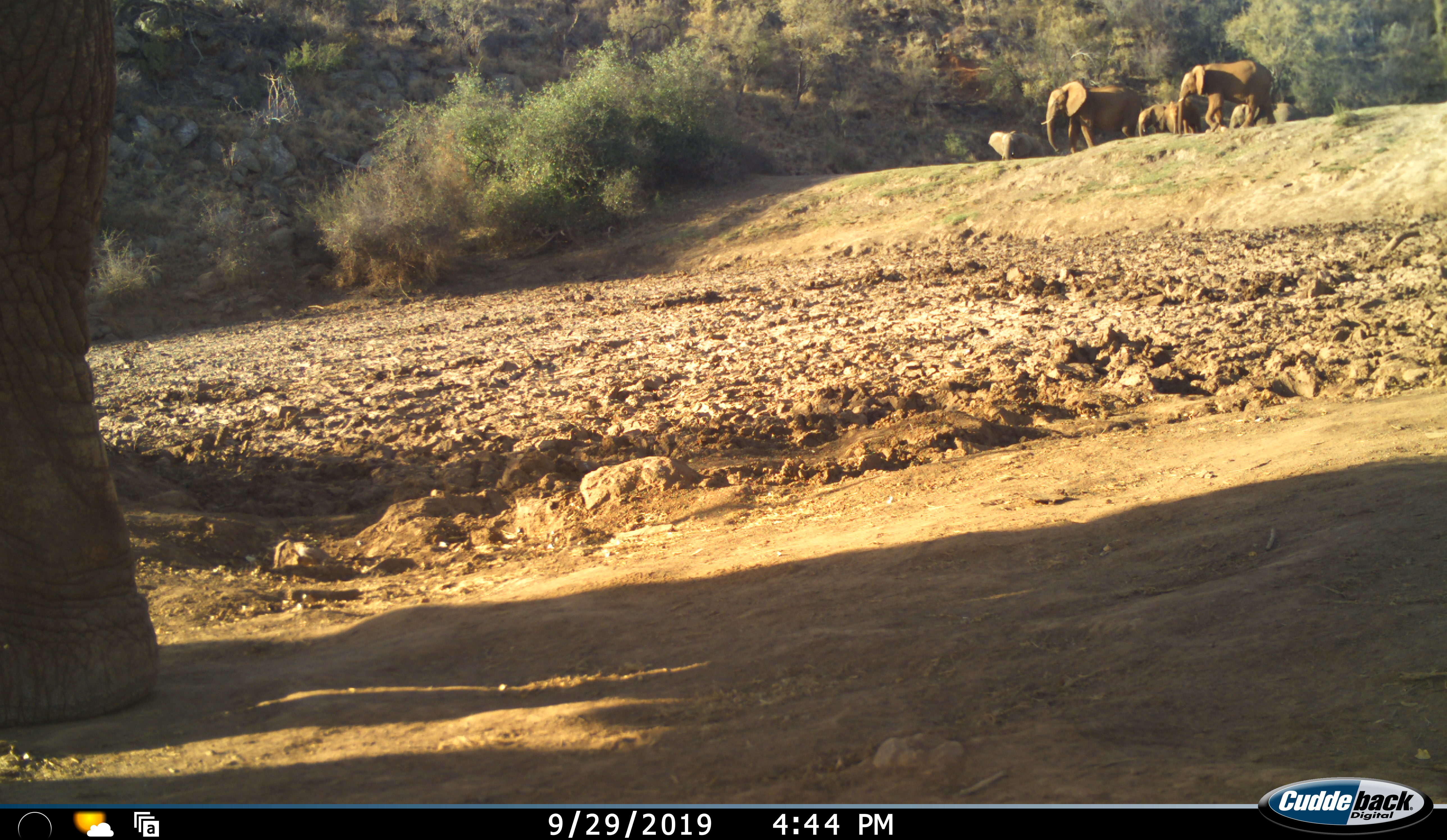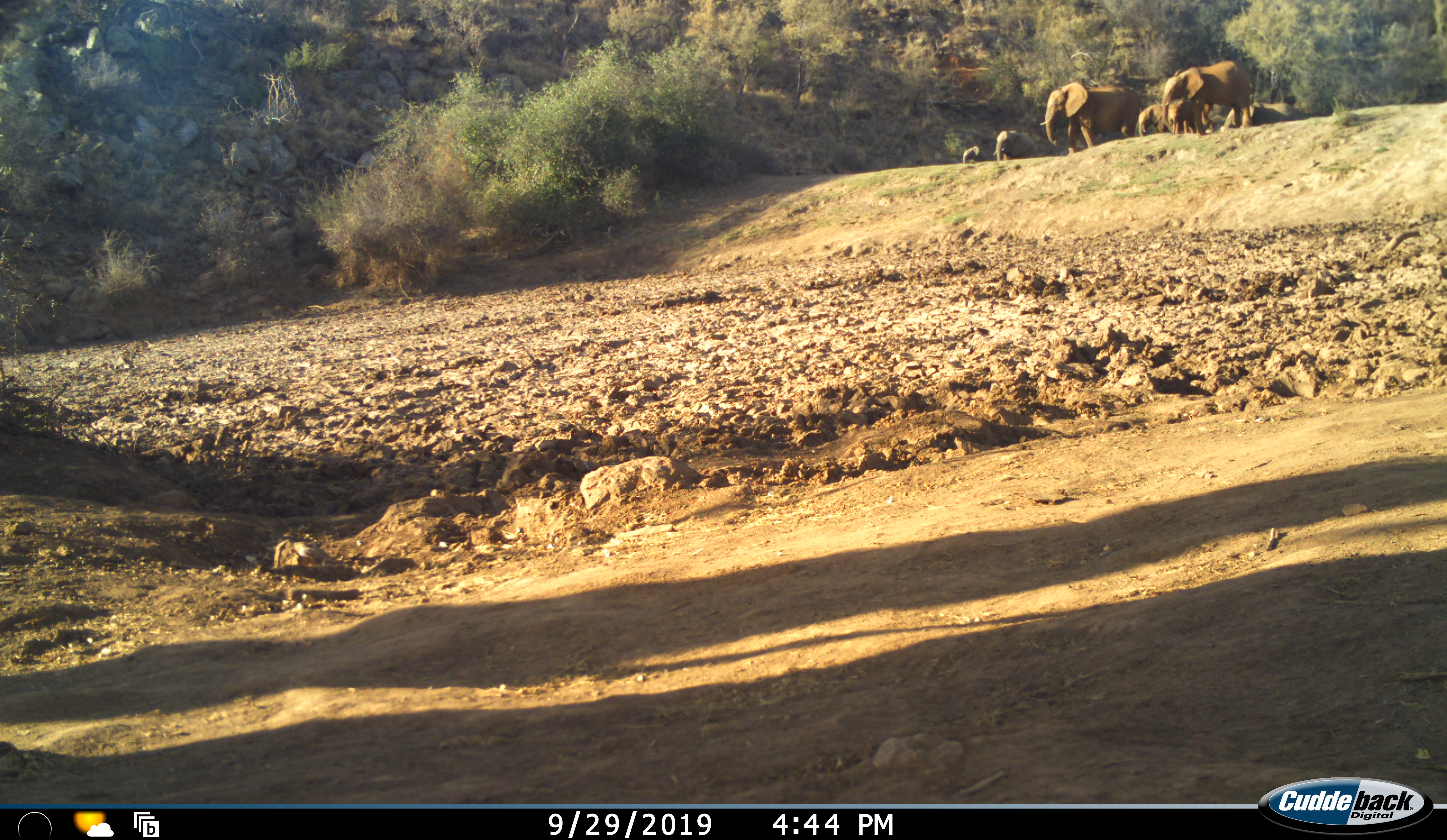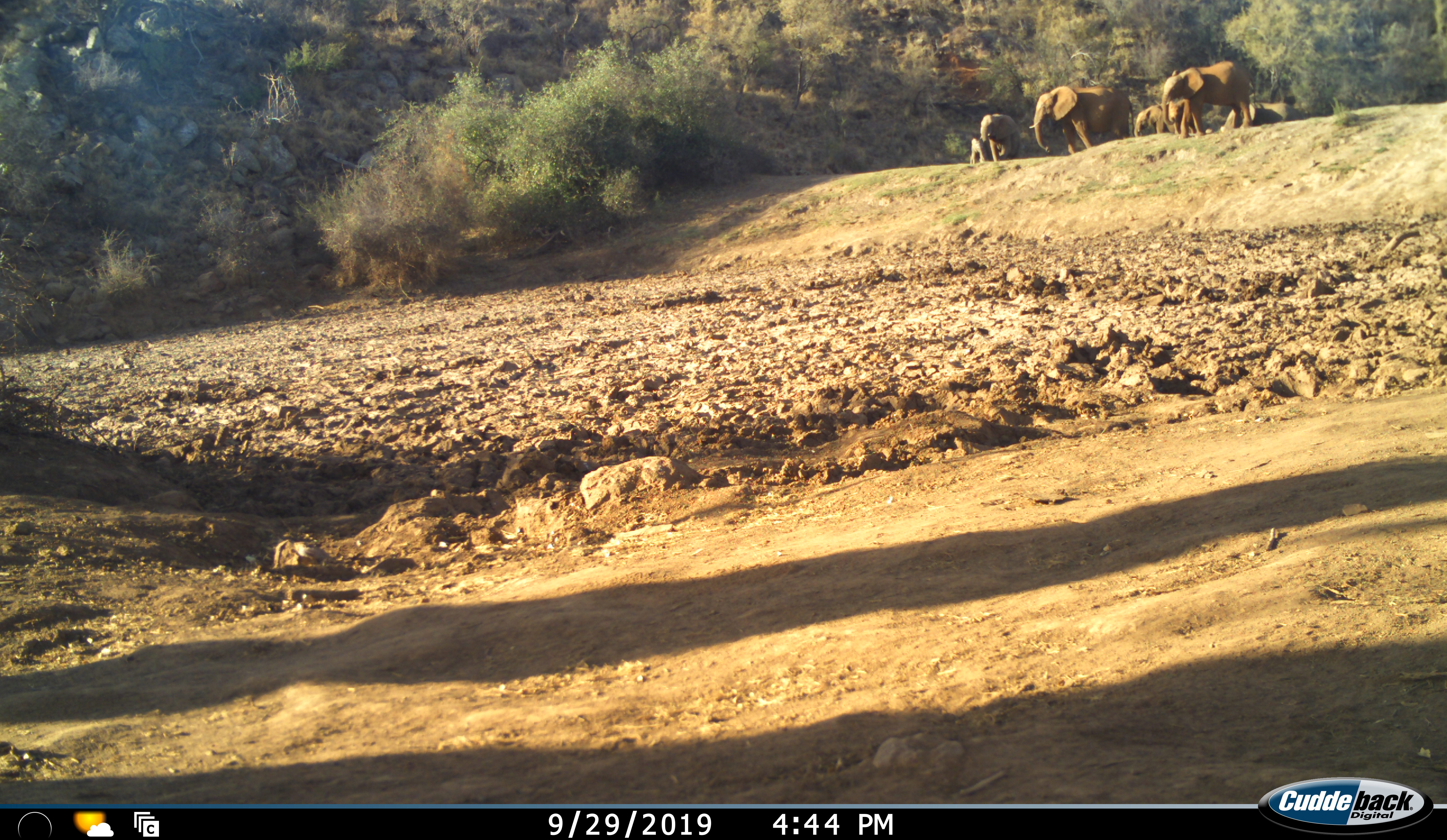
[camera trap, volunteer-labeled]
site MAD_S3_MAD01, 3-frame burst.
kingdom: Animalia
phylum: Chordata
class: Mammalia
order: Proboscidea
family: Elephantidae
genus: Loxodonta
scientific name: Loxodonta africana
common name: african bush elephant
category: elephant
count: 7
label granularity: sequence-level